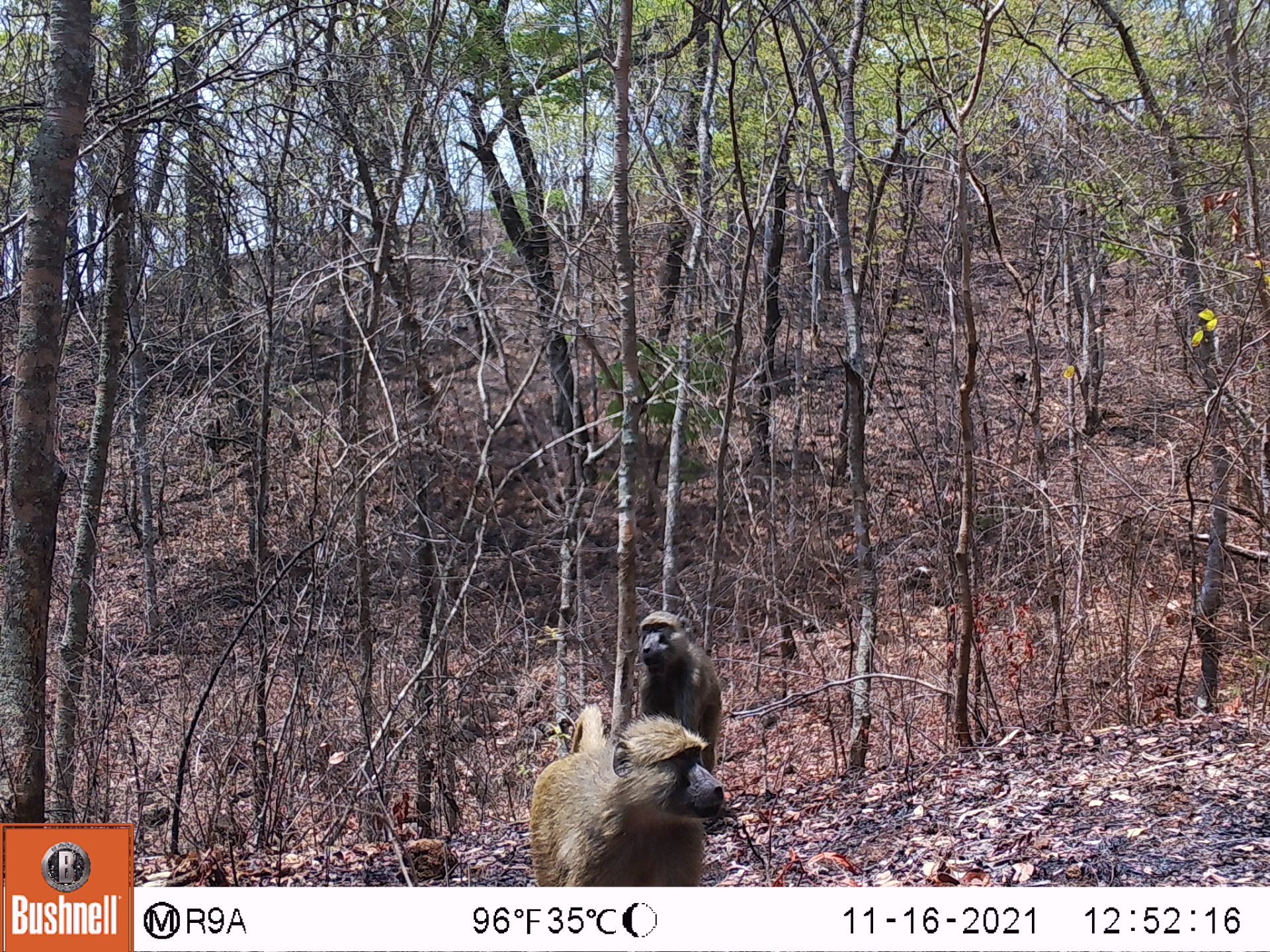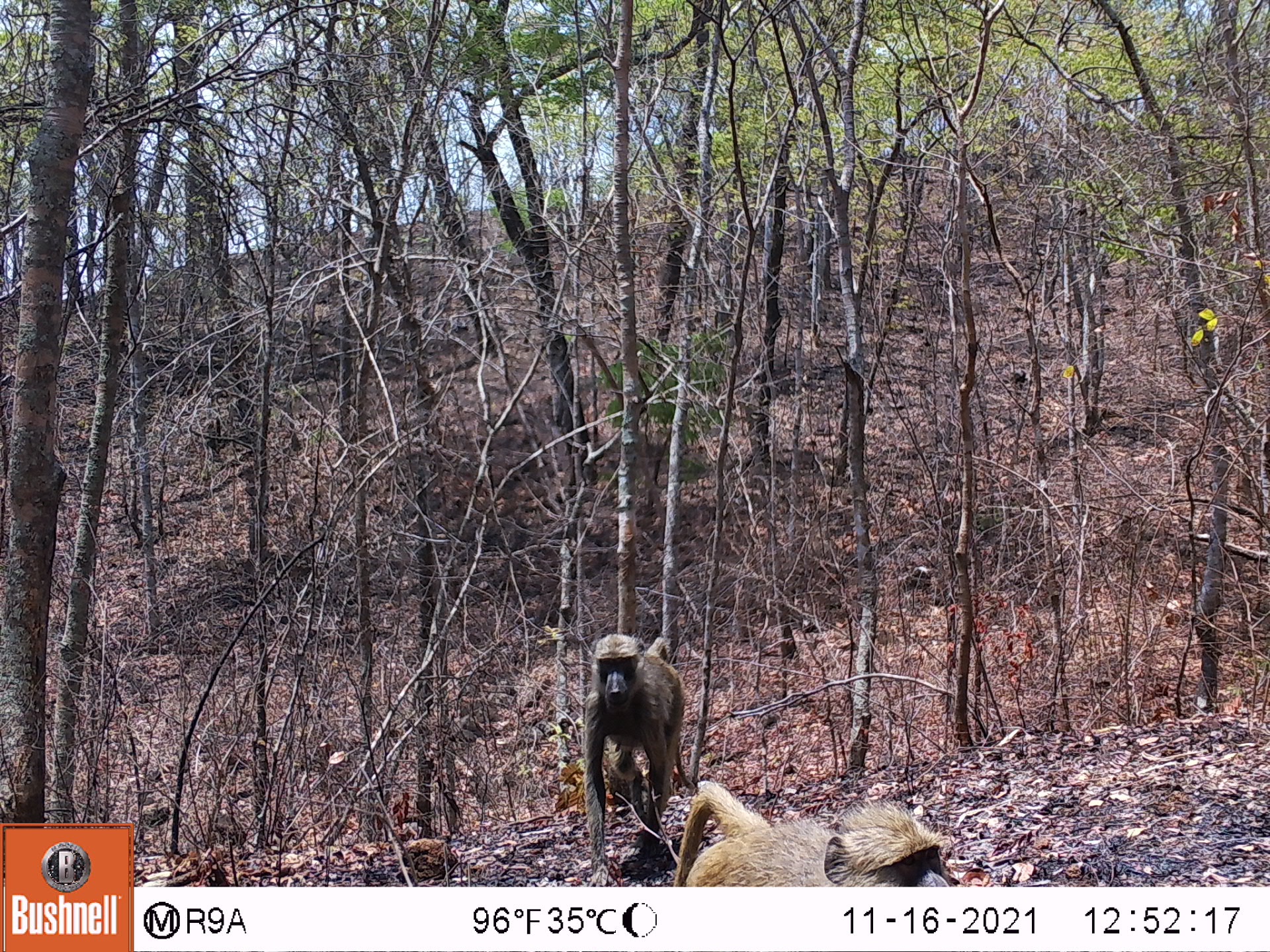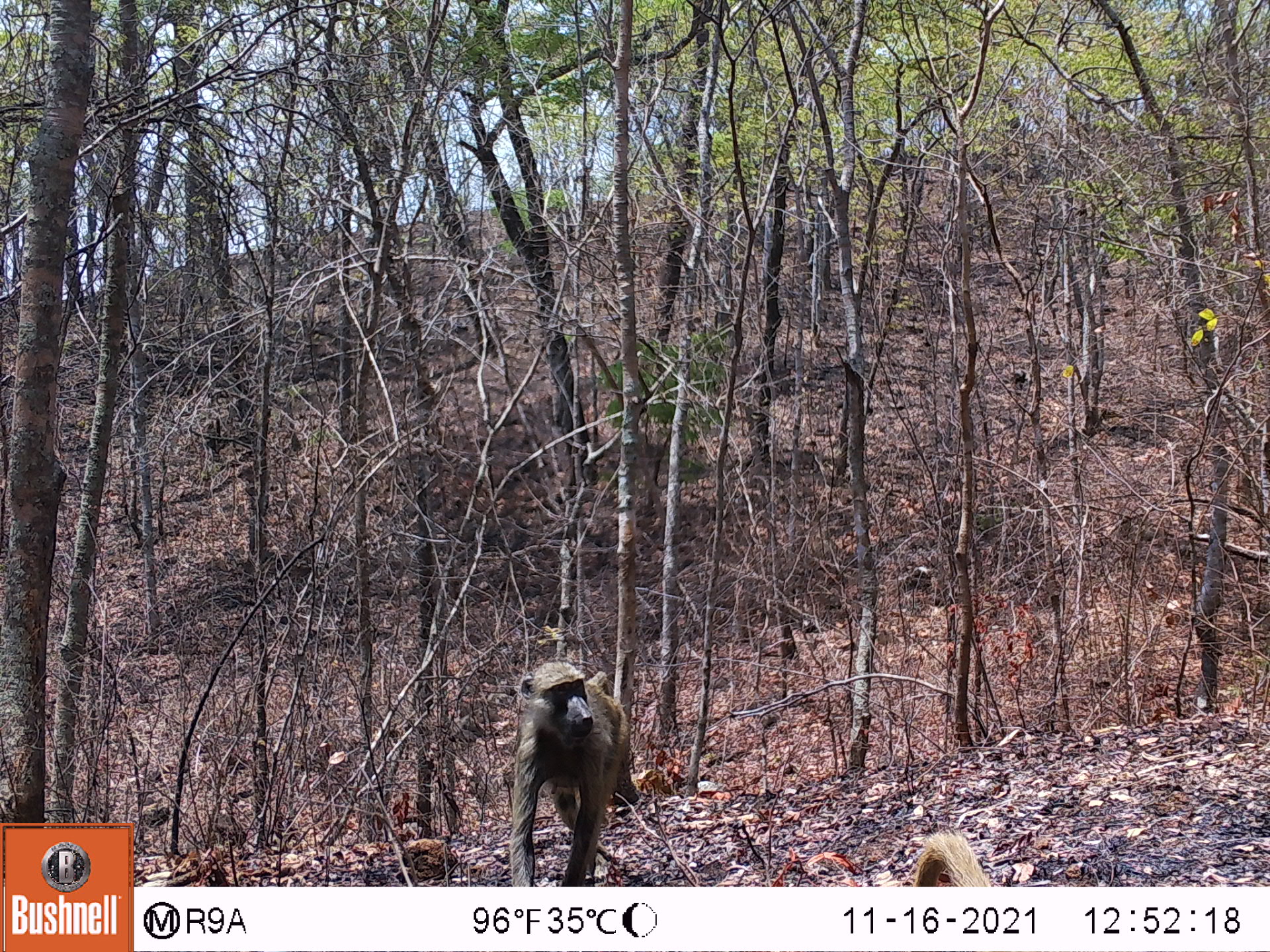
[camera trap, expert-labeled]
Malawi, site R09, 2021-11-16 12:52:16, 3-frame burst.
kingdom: Animalia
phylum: Chordata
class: Mammalia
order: Primates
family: Cercopithecidae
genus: Papio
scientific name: Papio cynocephalus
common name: yellow baboon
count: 2